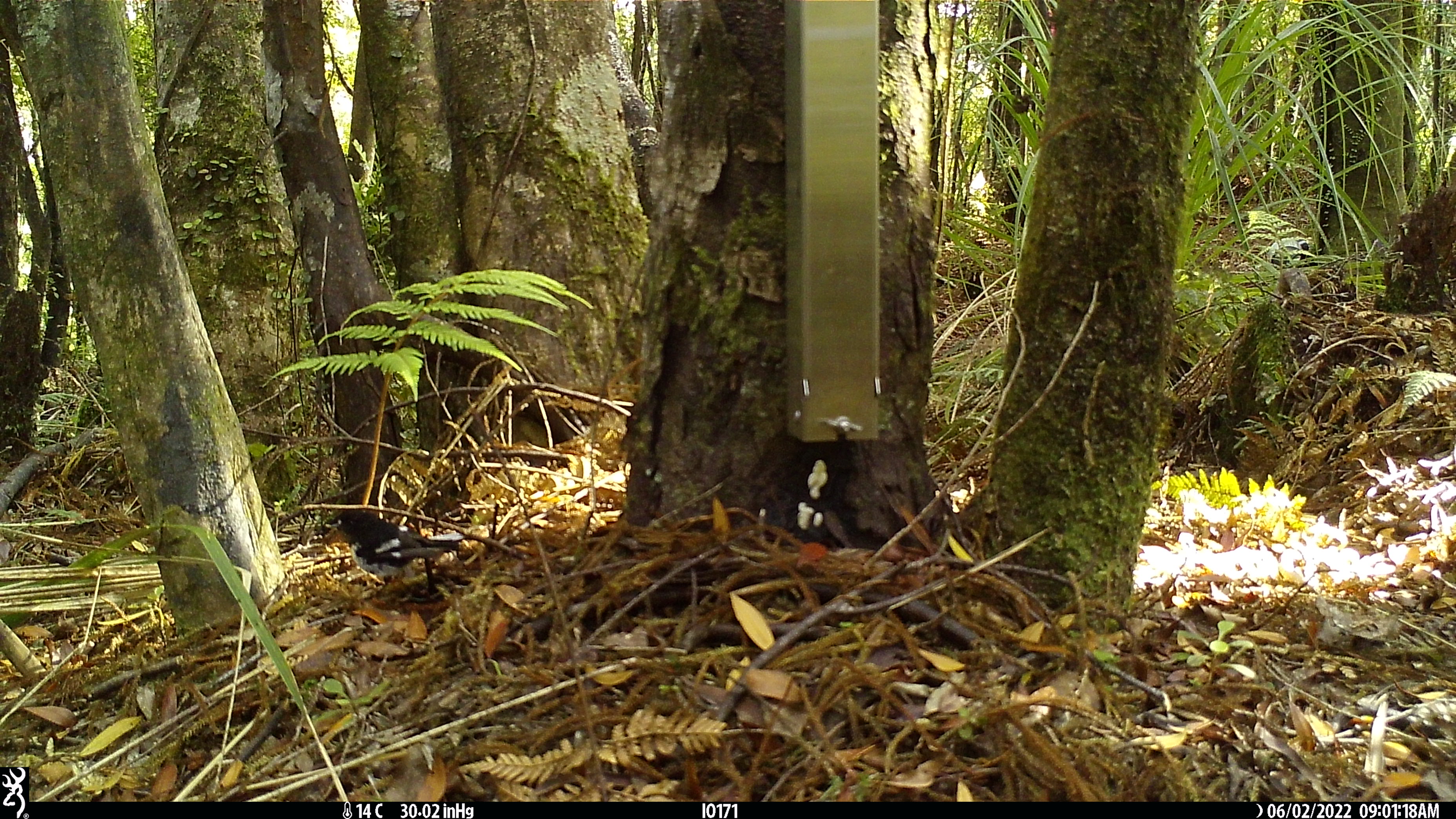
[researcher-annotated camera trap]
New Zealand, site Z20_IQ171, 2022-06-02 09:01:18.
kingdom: Animalia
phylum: Chordata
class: Aves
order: Passeriformes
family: Petroicidae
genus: Petroica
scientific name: Petroica macrocephala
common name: tomtit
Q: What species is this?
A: Tomtit (Petroica macrocephala).